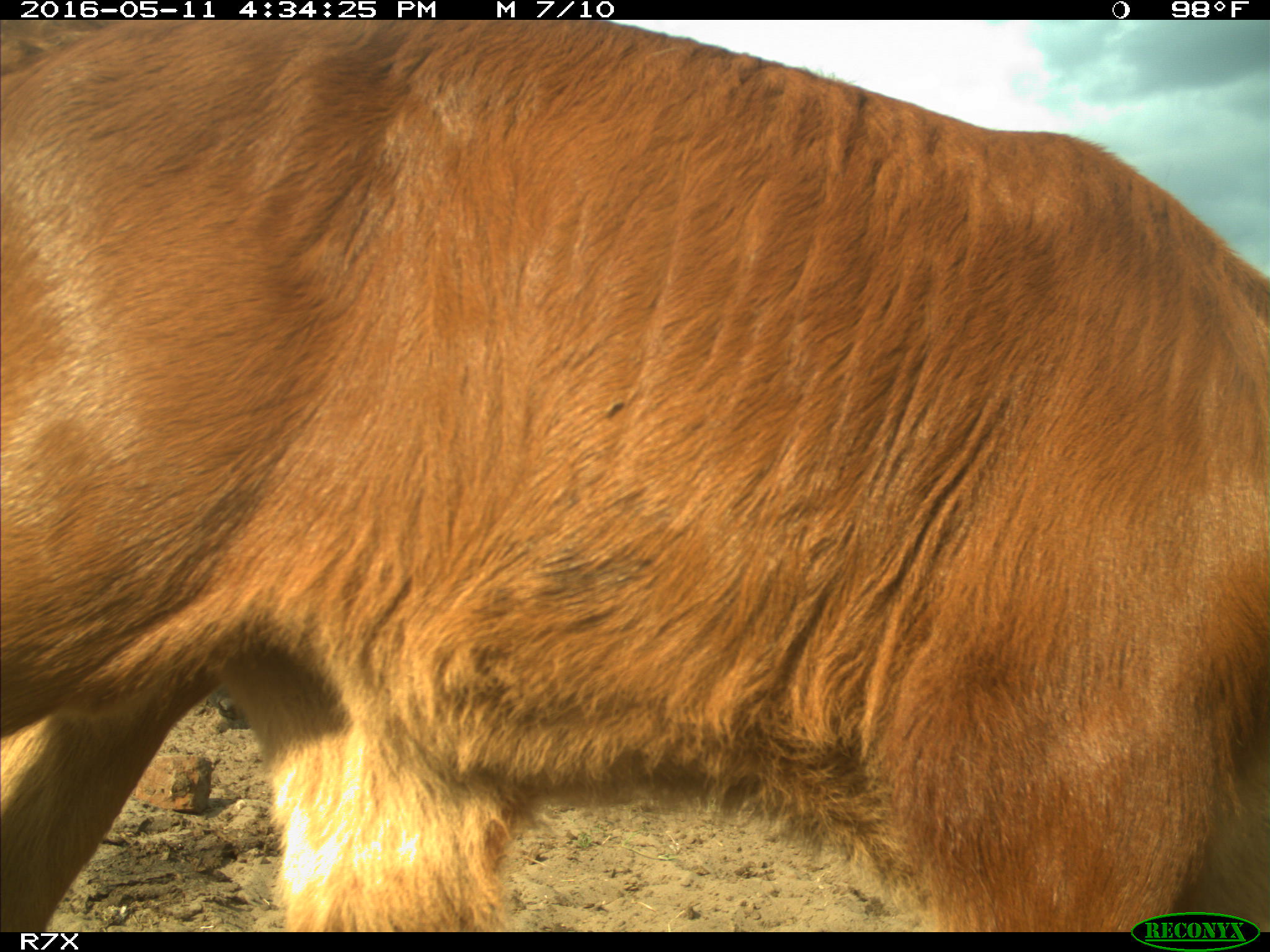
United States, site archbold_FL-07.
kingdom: Animalia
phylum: Chordata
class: Mammalia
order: Artiodactyla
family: Bovidae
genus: Bos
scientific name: Bos taurus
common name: domestic cow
Bos taurus (domestic cow).